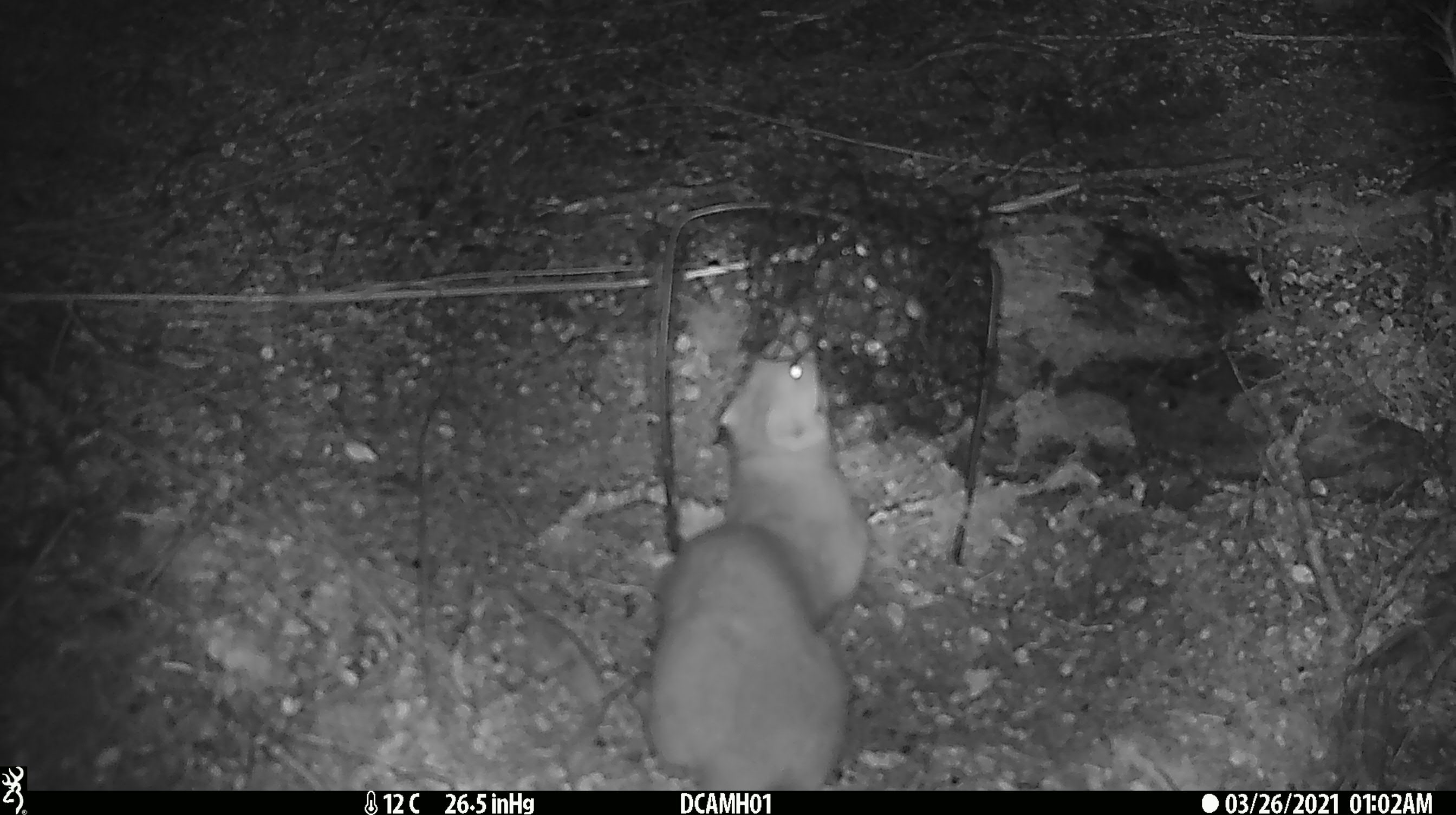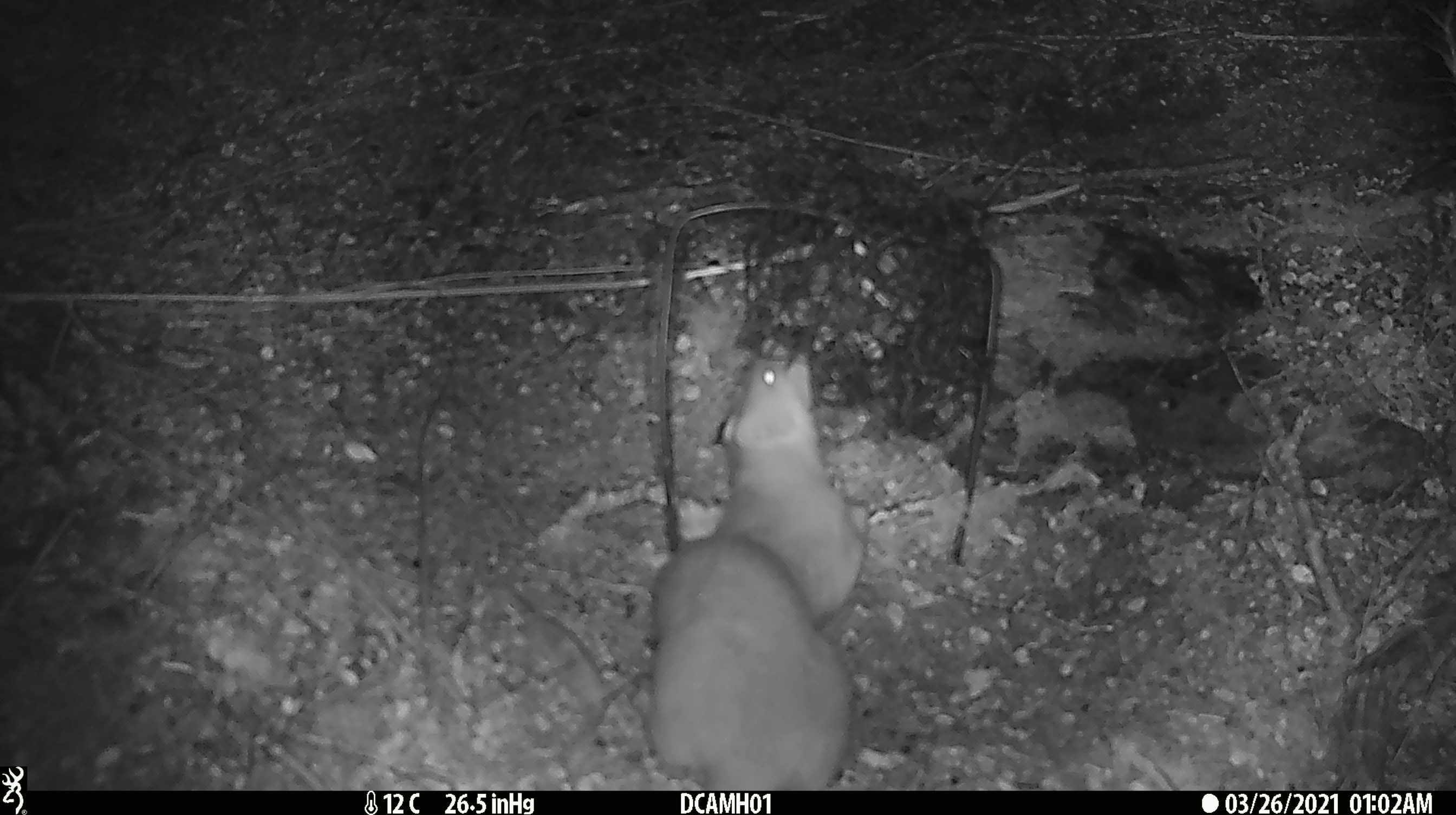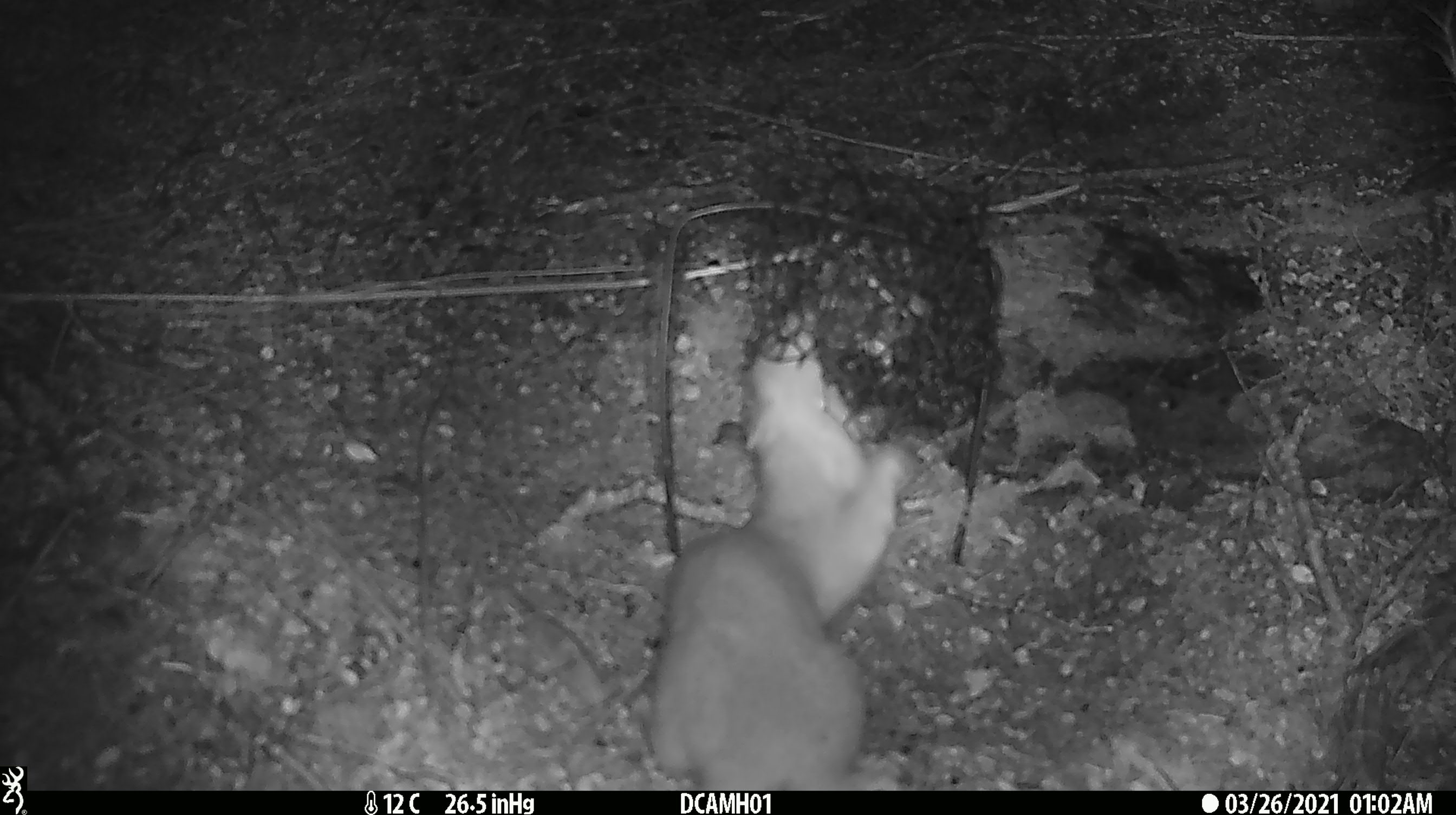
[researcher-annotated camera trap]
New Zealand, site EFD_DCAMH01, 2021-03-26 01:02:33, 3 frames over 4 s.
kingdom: Animalia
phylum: Chordata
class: Mammalia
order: Carnivora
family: Mustelidae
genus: Mustela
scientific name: Mustela erminea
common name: stoat